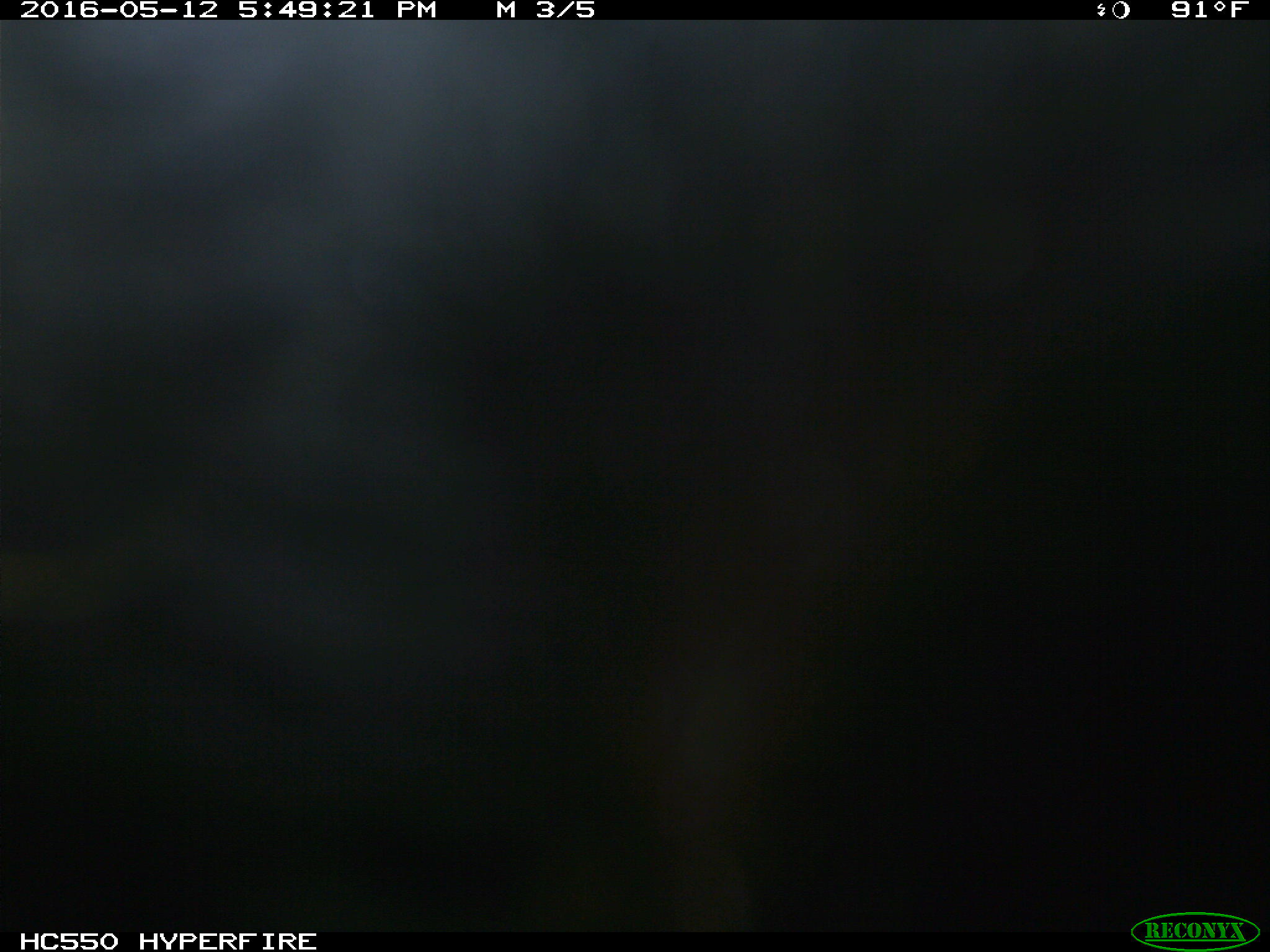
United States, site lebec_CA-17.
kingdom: Animalia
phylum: Chordata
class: Mammalia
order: Artiodactyla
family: Bovidae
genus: Bos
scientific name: Bos taurus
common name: domestic cow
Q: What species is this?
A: Bos taurus (domestic cow).